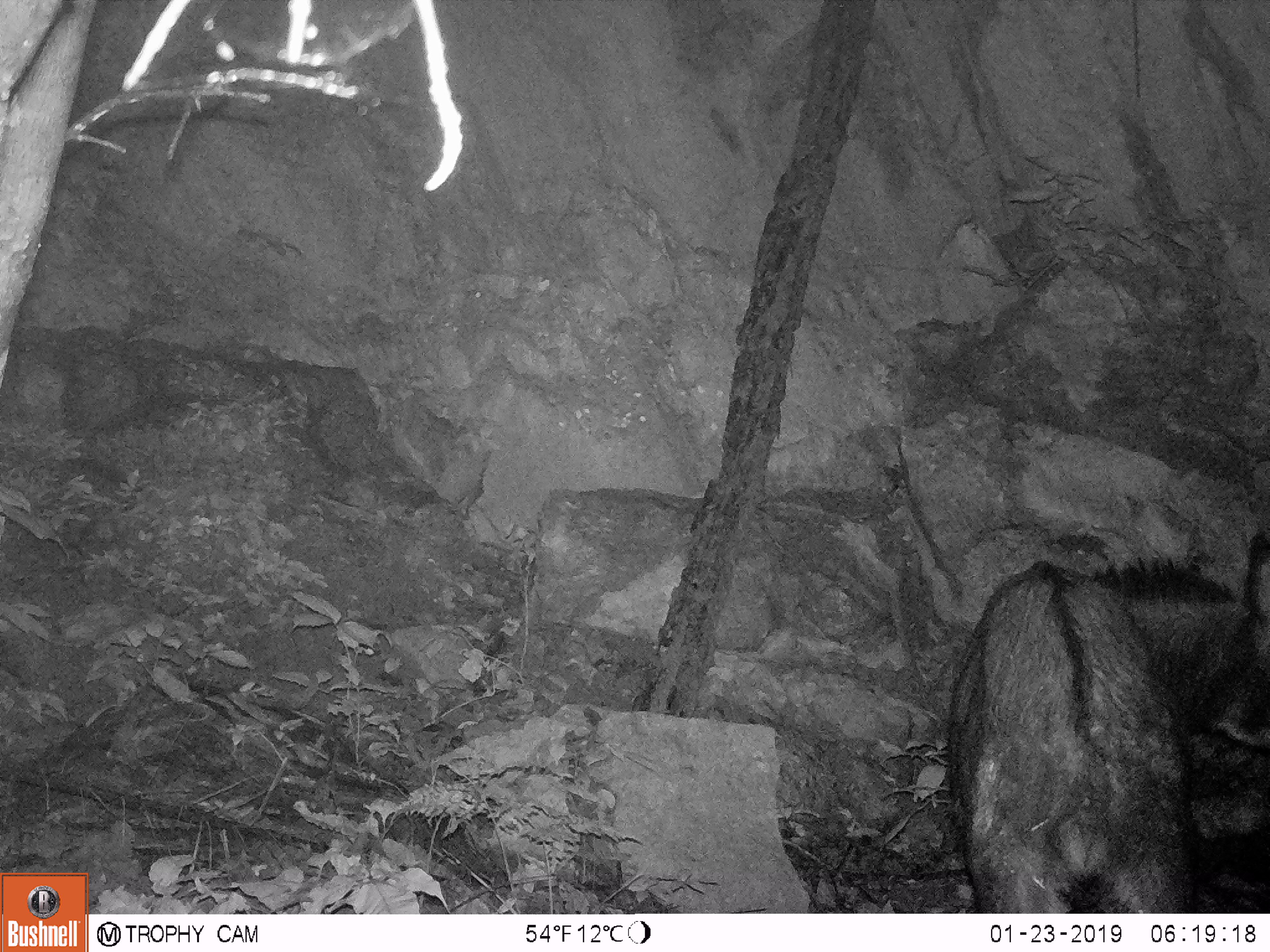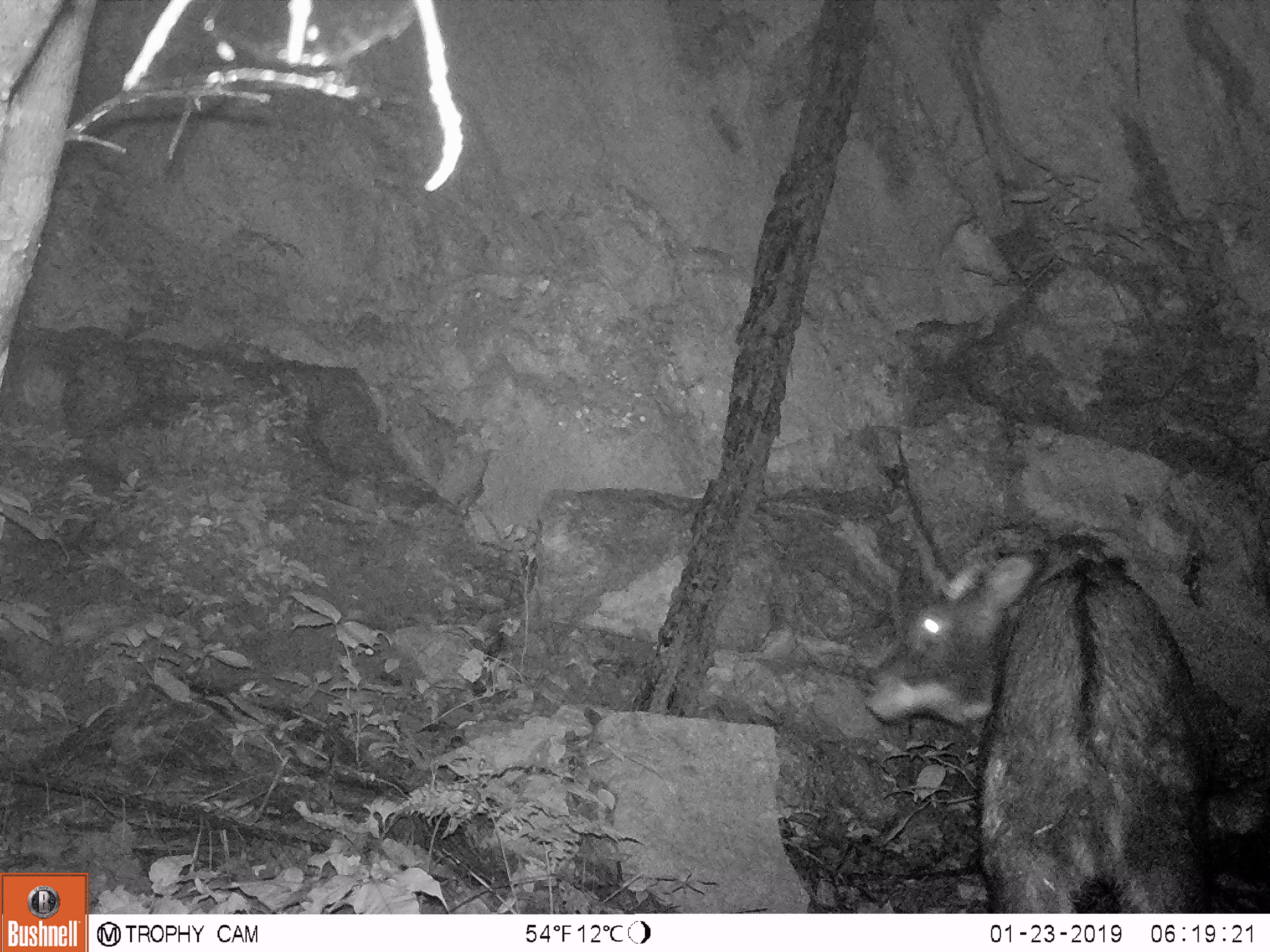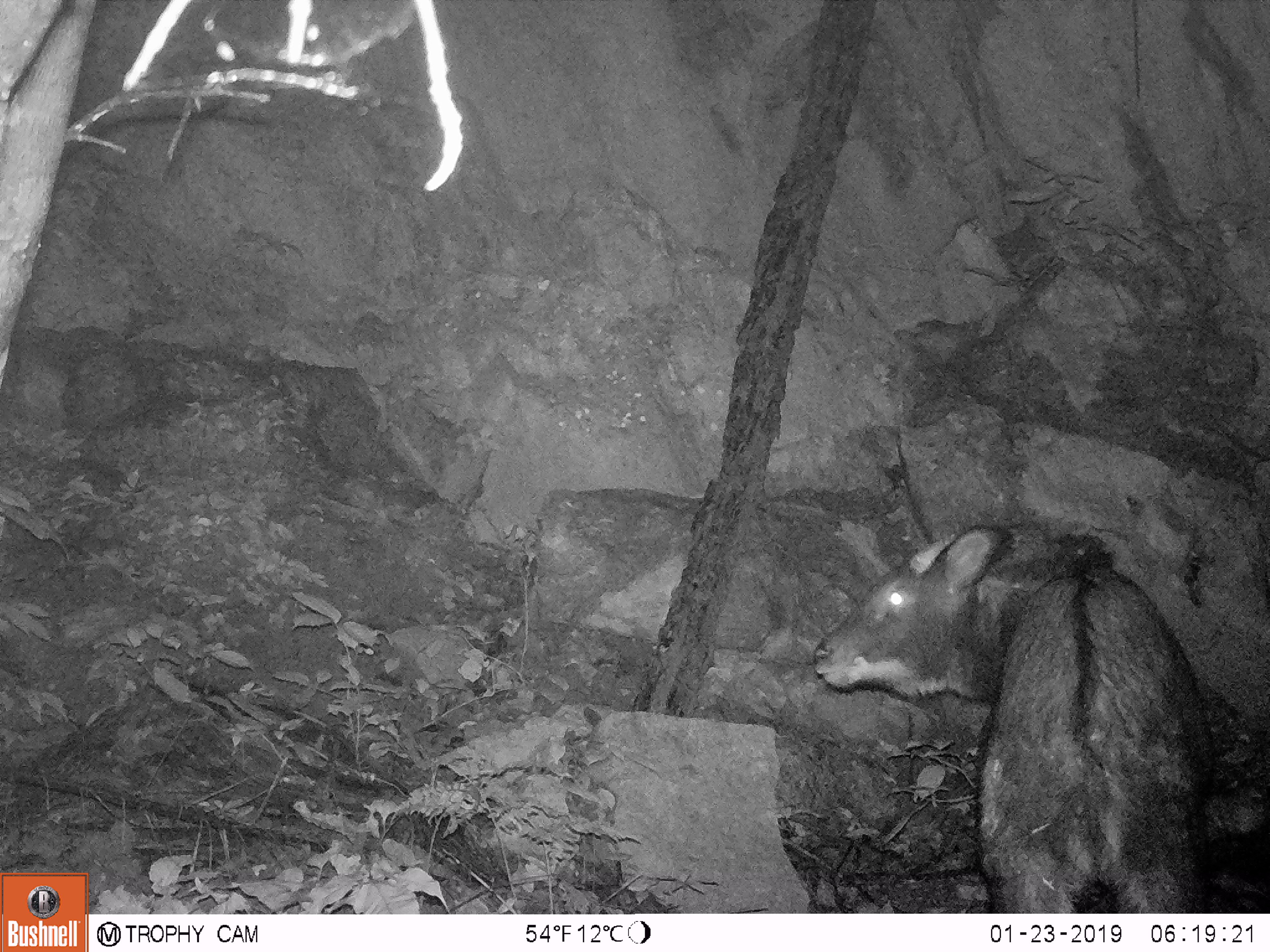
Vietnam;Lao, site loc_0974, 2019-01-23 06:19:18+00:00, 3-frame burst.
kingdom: Animalia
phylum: Chordata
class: Mammalia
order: Artiodactyla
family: Bovidae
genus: Capricornis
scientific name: Capricornis sumatraensis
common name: chinese serow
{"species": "chinese serow (Capricornis sumatraensis)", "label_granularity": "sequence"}